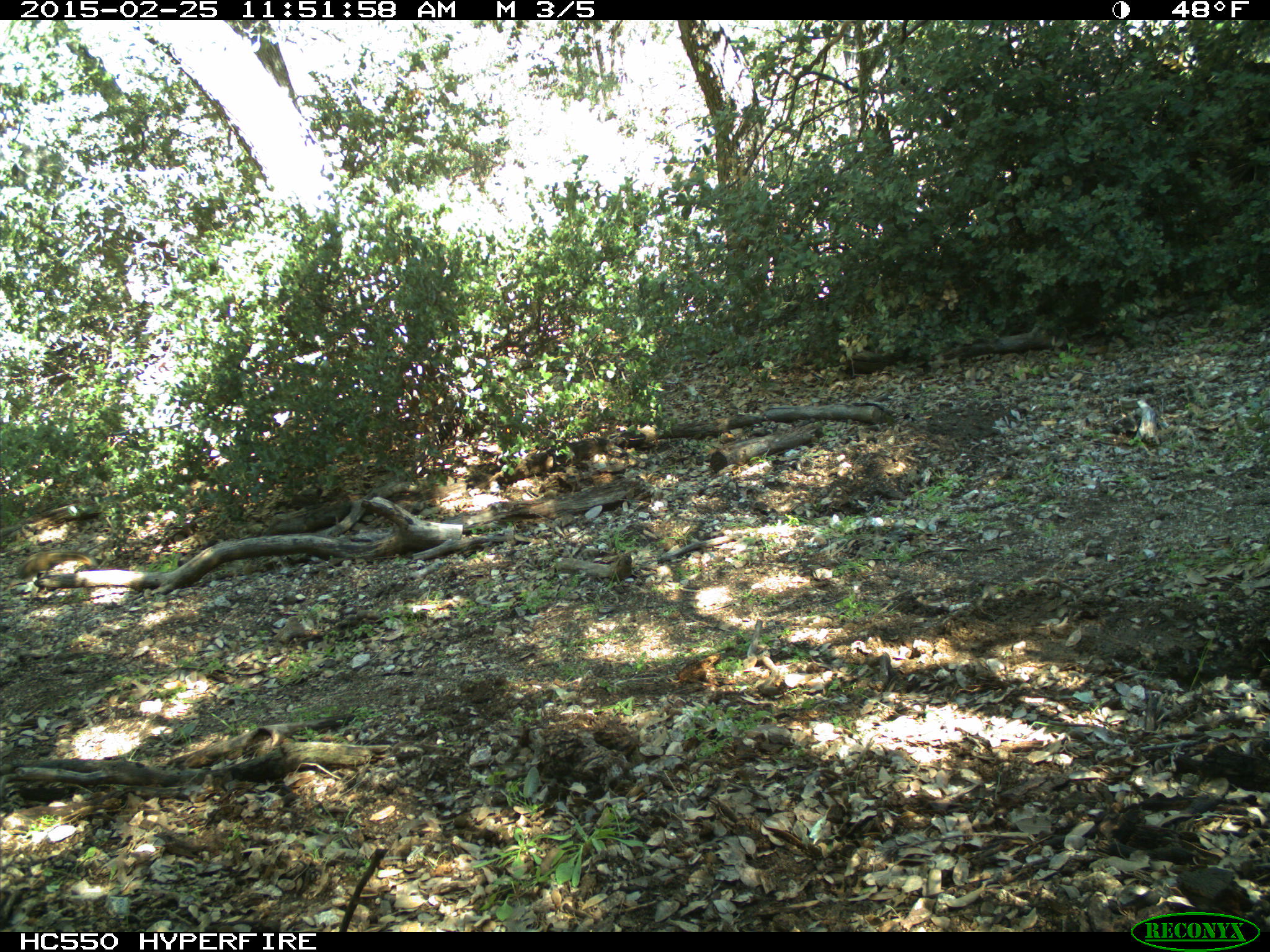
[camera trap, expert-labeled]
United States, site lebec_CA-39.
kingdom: Animalia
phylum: Chordata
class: Mammalia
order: Rodentia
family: Sciuridae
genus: Tamias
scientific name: Tamias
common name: chipmunk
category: unidentified chipmunk